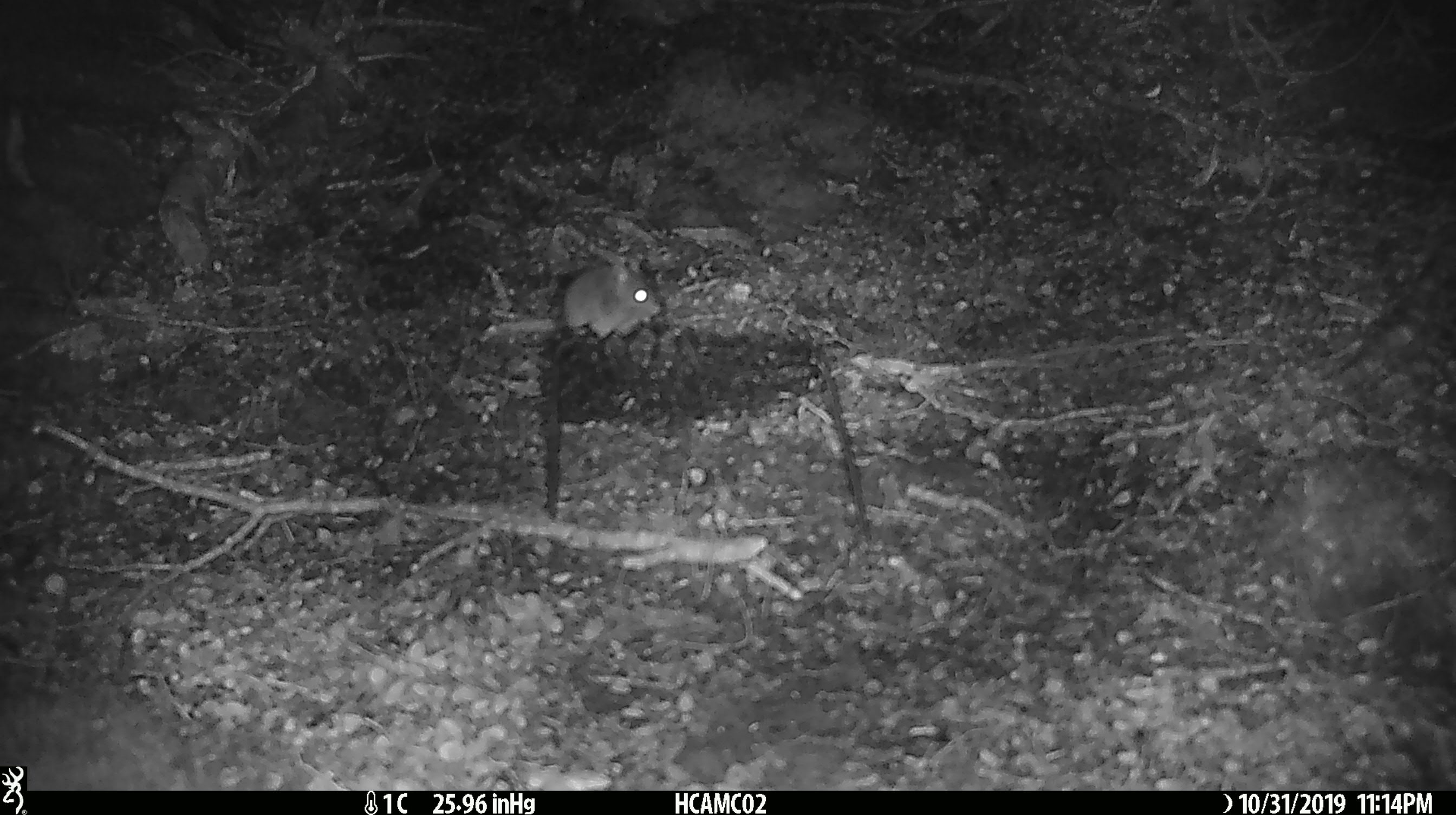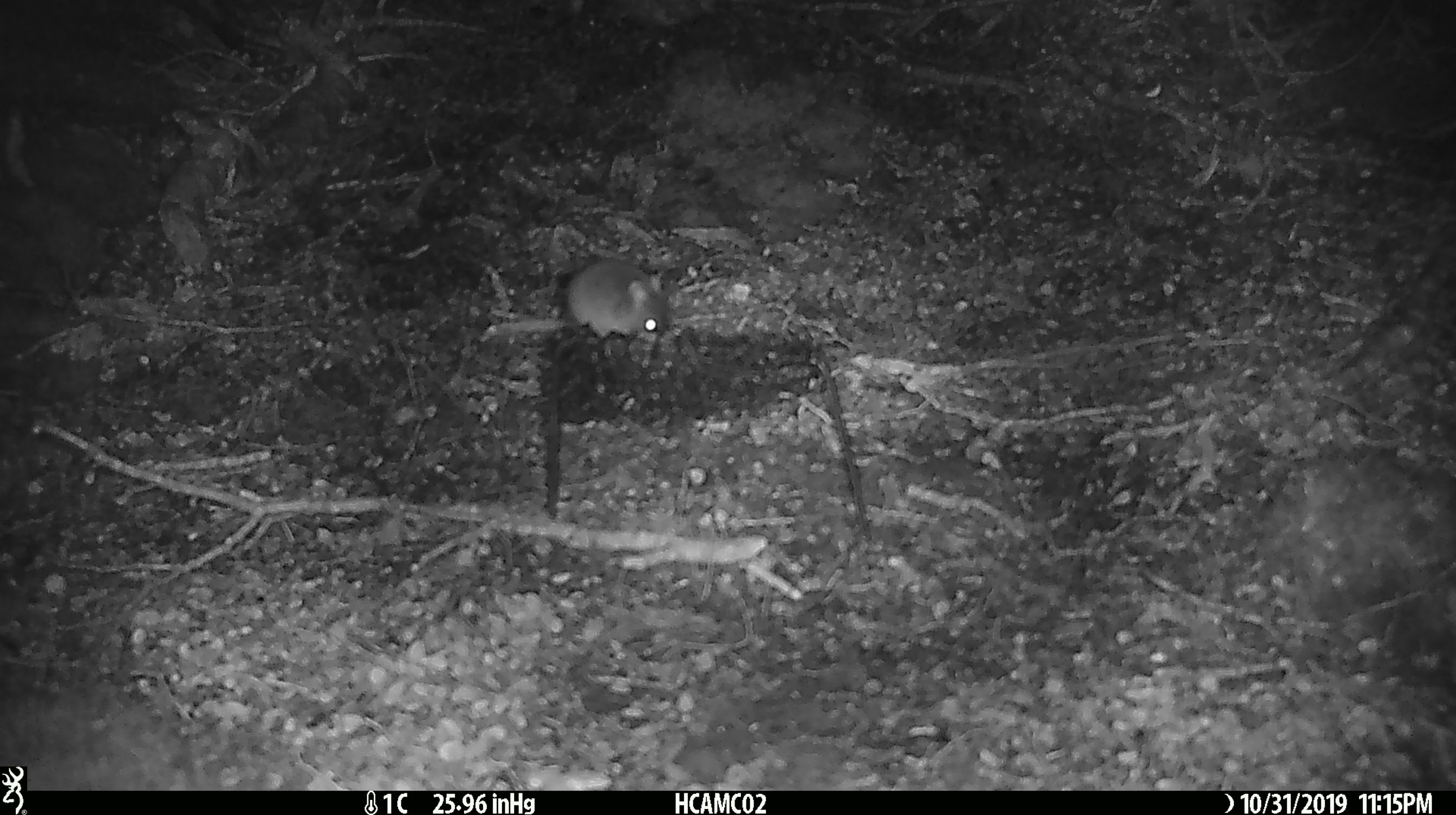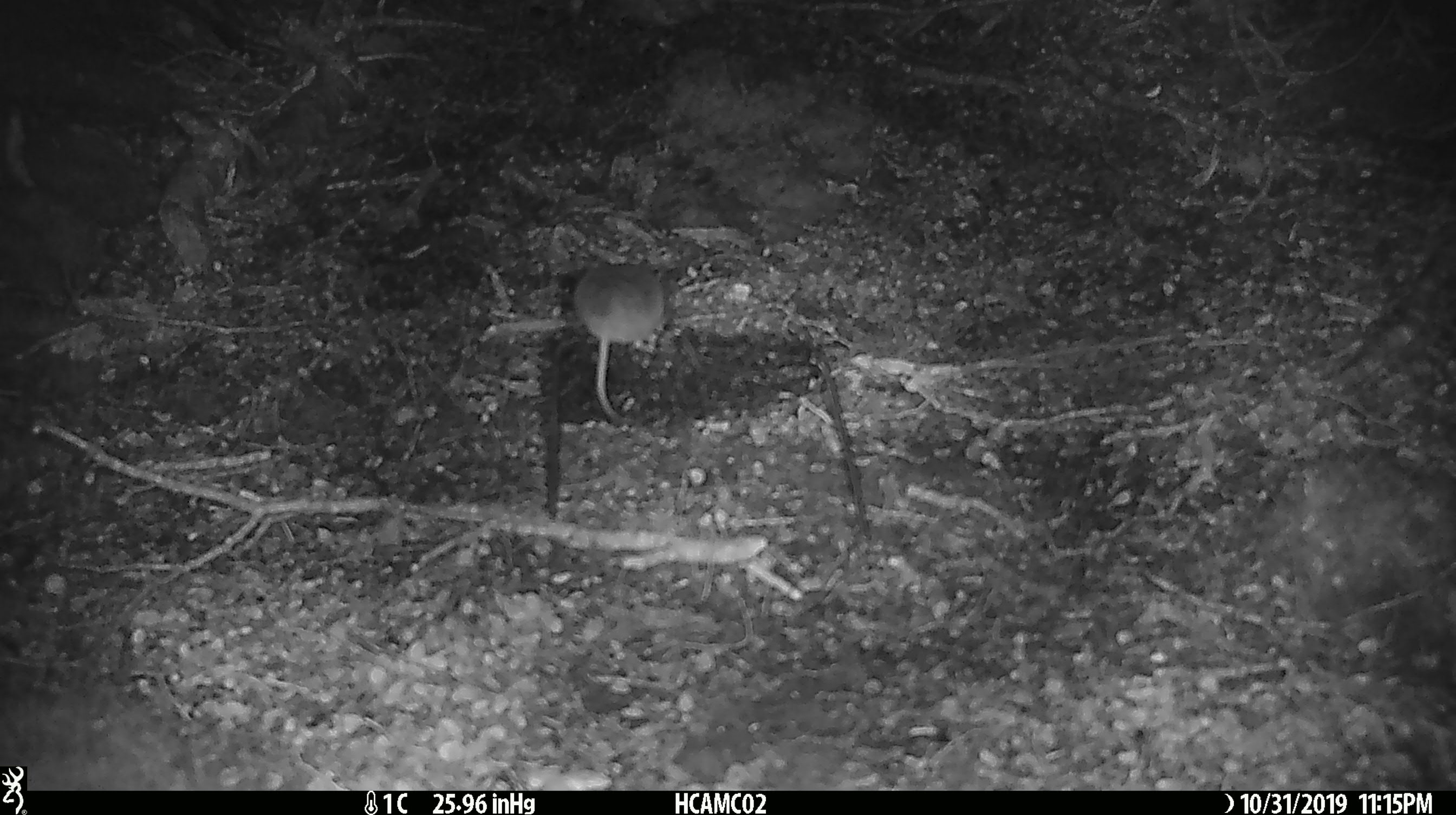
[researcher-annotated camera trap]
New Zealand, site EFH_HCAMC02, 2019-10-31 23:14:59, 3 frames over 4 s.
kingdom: Animalia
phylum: Chordata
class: Mammalia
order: Rodentia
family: Muridae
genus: Mus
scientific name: Mus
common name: mouse